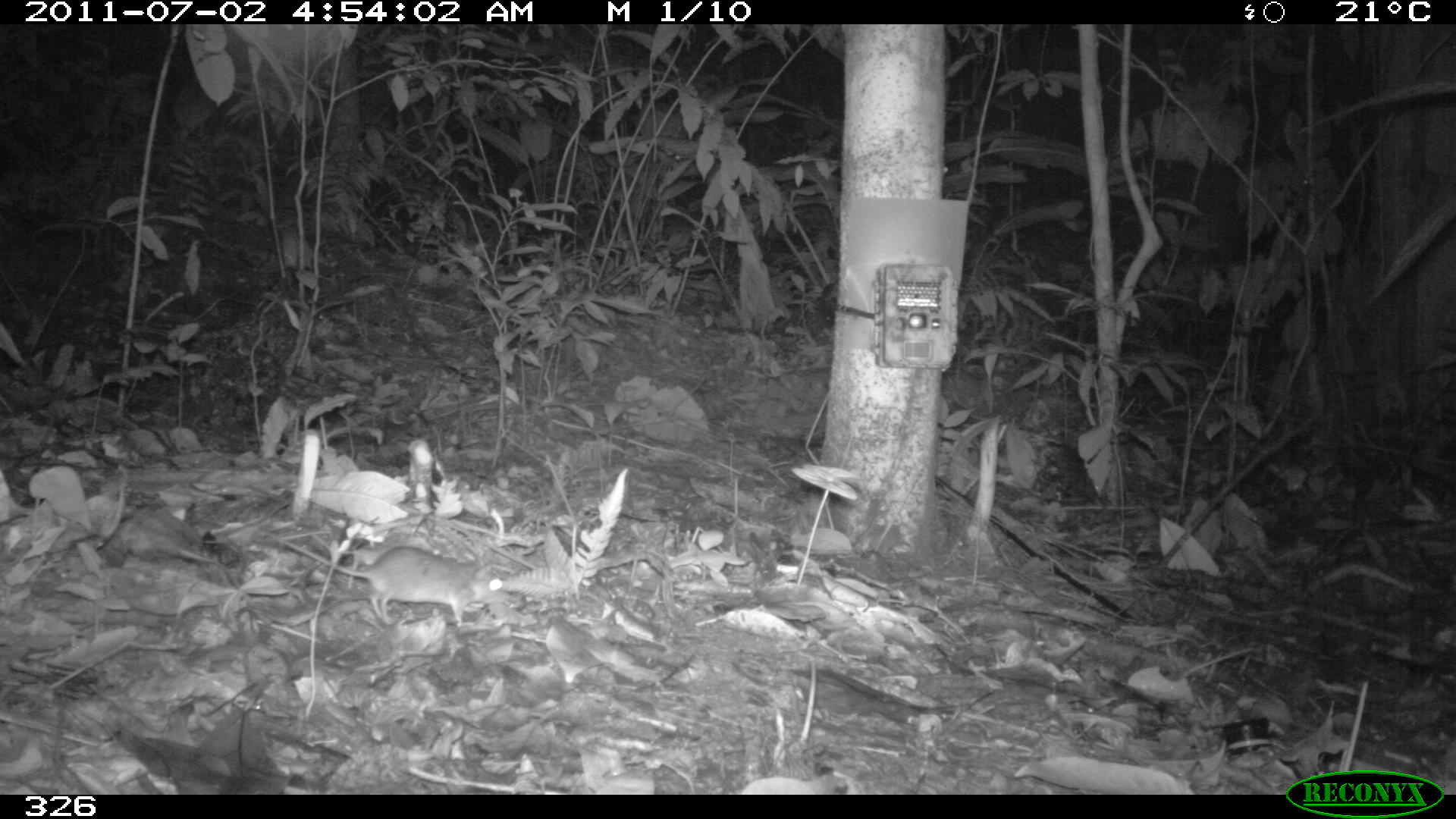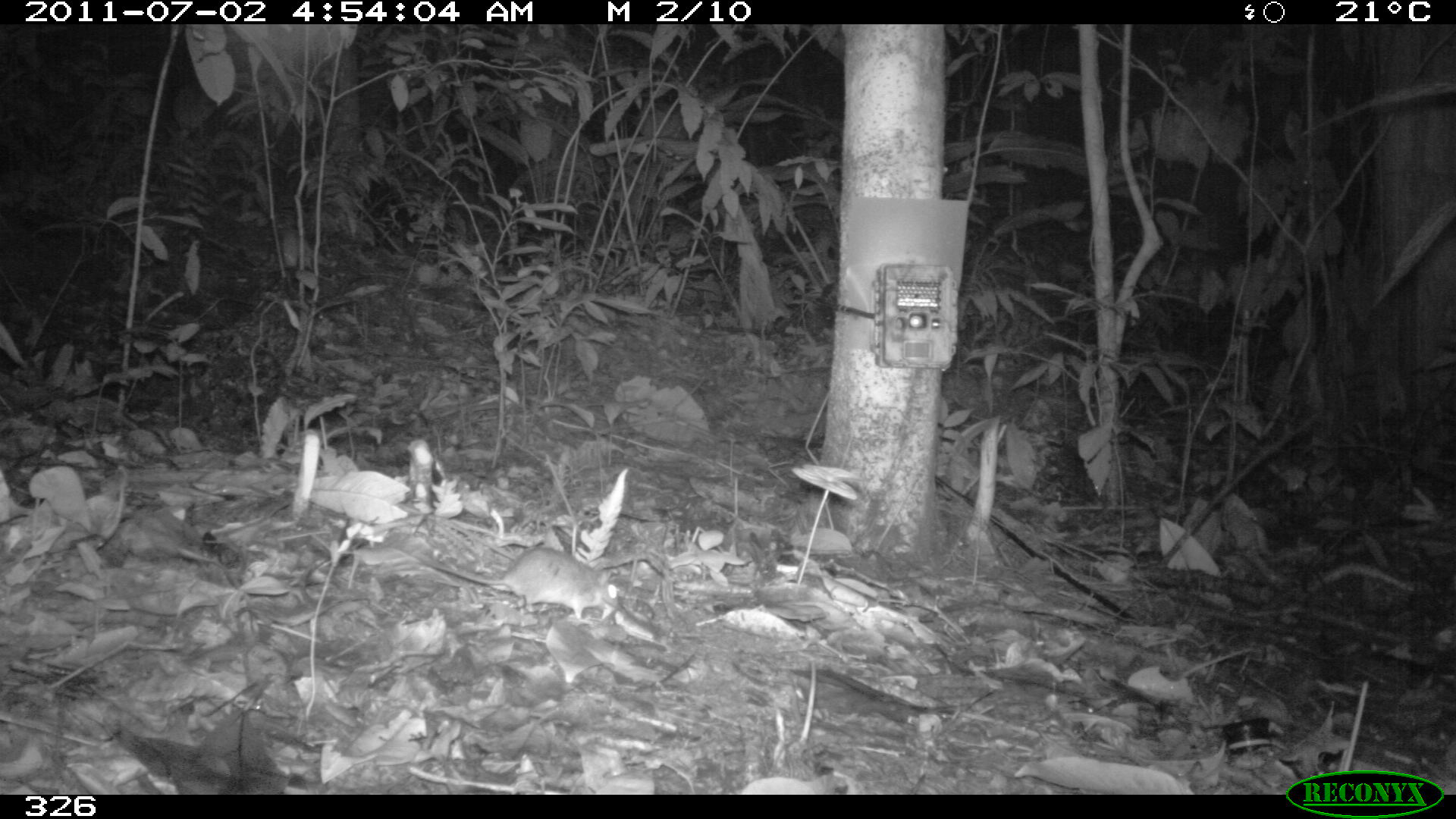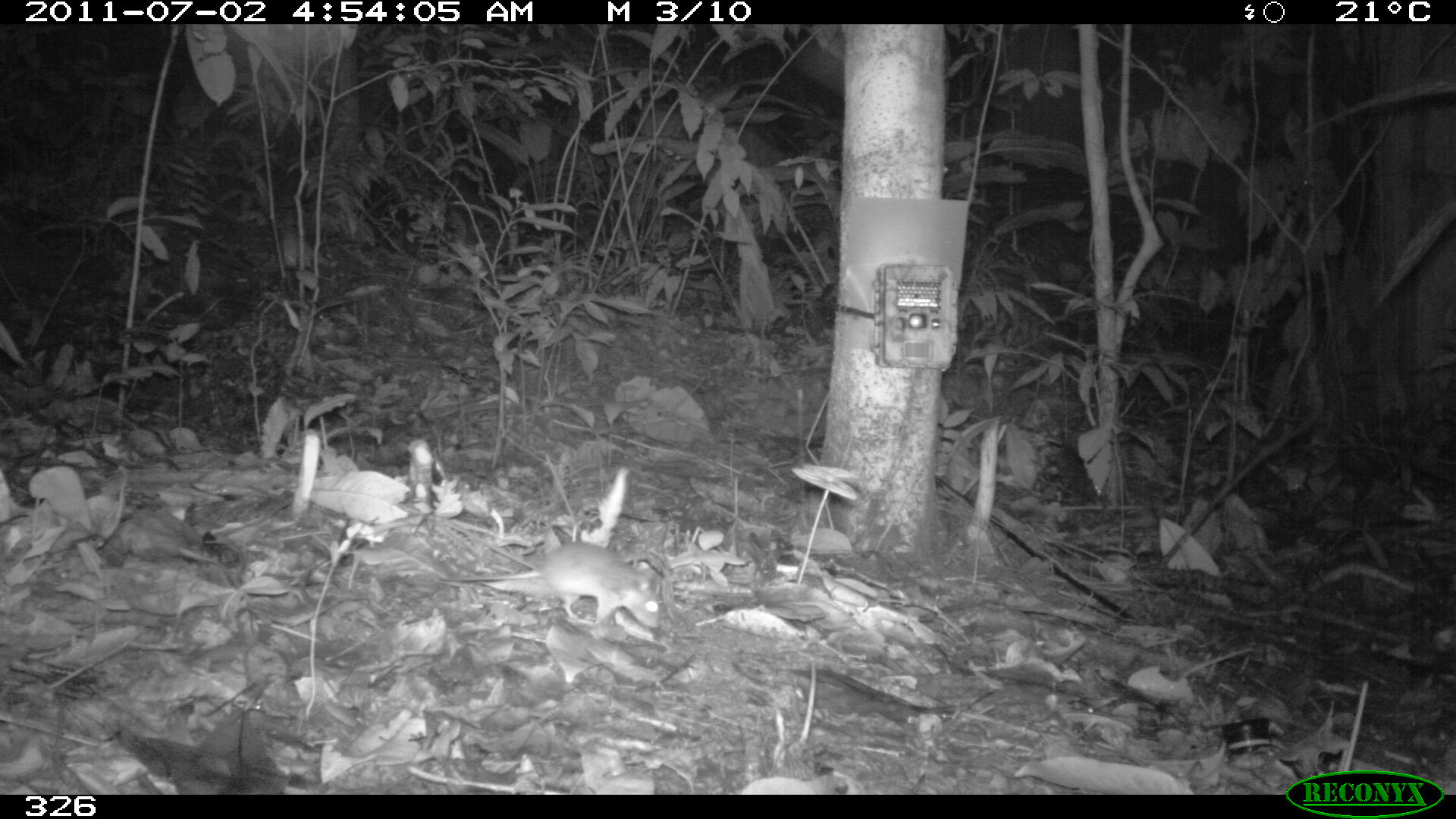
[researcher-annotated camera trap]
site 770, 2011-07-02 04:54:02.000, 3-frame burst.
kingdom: Animalia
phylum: Chordata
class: Mammalia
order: Rodentia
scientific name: Rodentia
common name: rodents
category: unknown rodent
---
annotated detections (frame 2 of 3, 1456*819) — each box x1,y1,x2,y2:
unknown rodent: 419,545,622,623